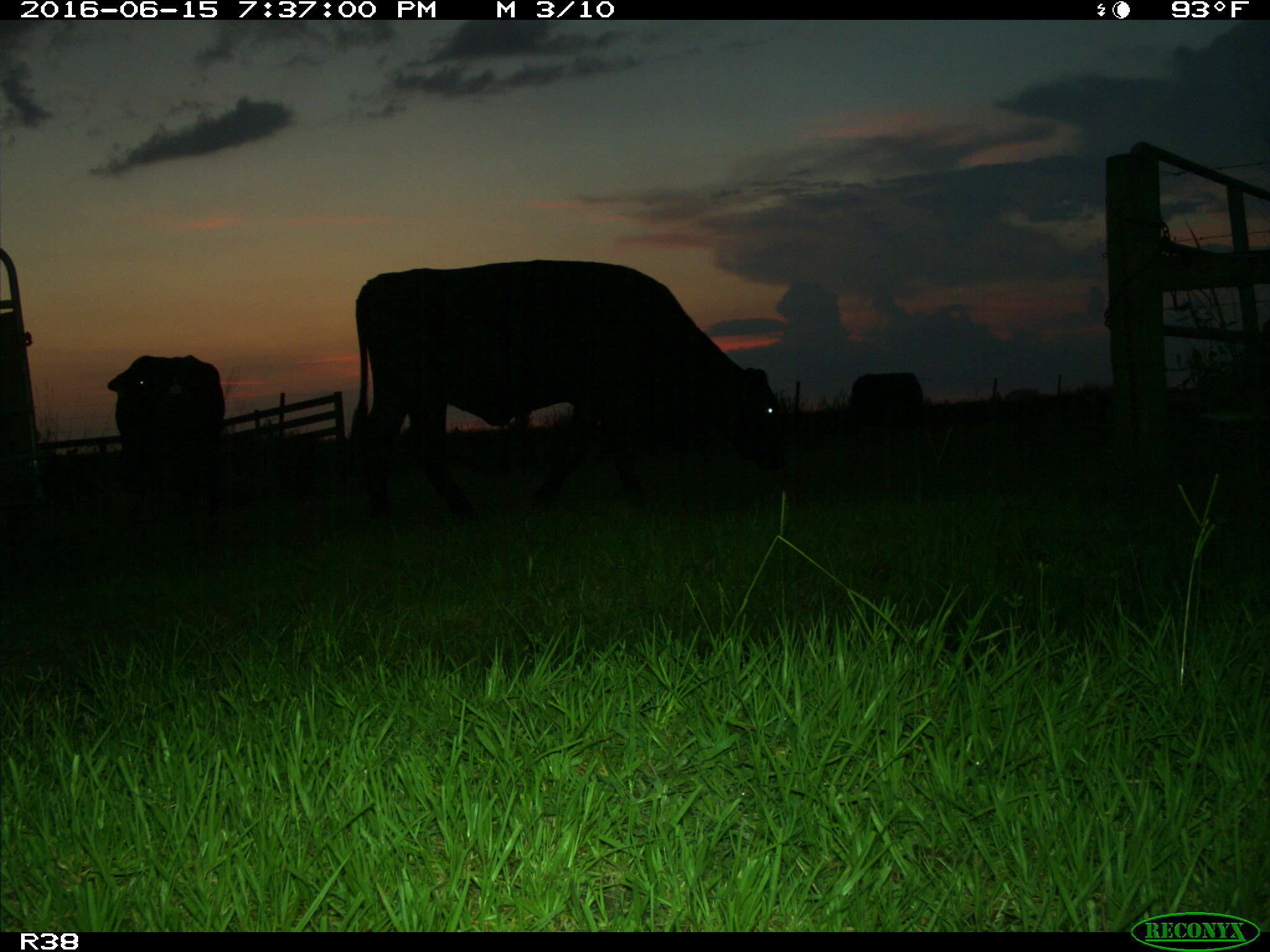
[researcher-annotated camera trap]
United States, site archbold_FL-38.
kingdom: Animalia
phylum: Chordata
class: Mammalia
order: Artiodactyla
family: Bovidae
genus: Bos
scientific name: Bos taurus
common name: domestic cow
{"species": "Bos taurus (domestic cow)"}